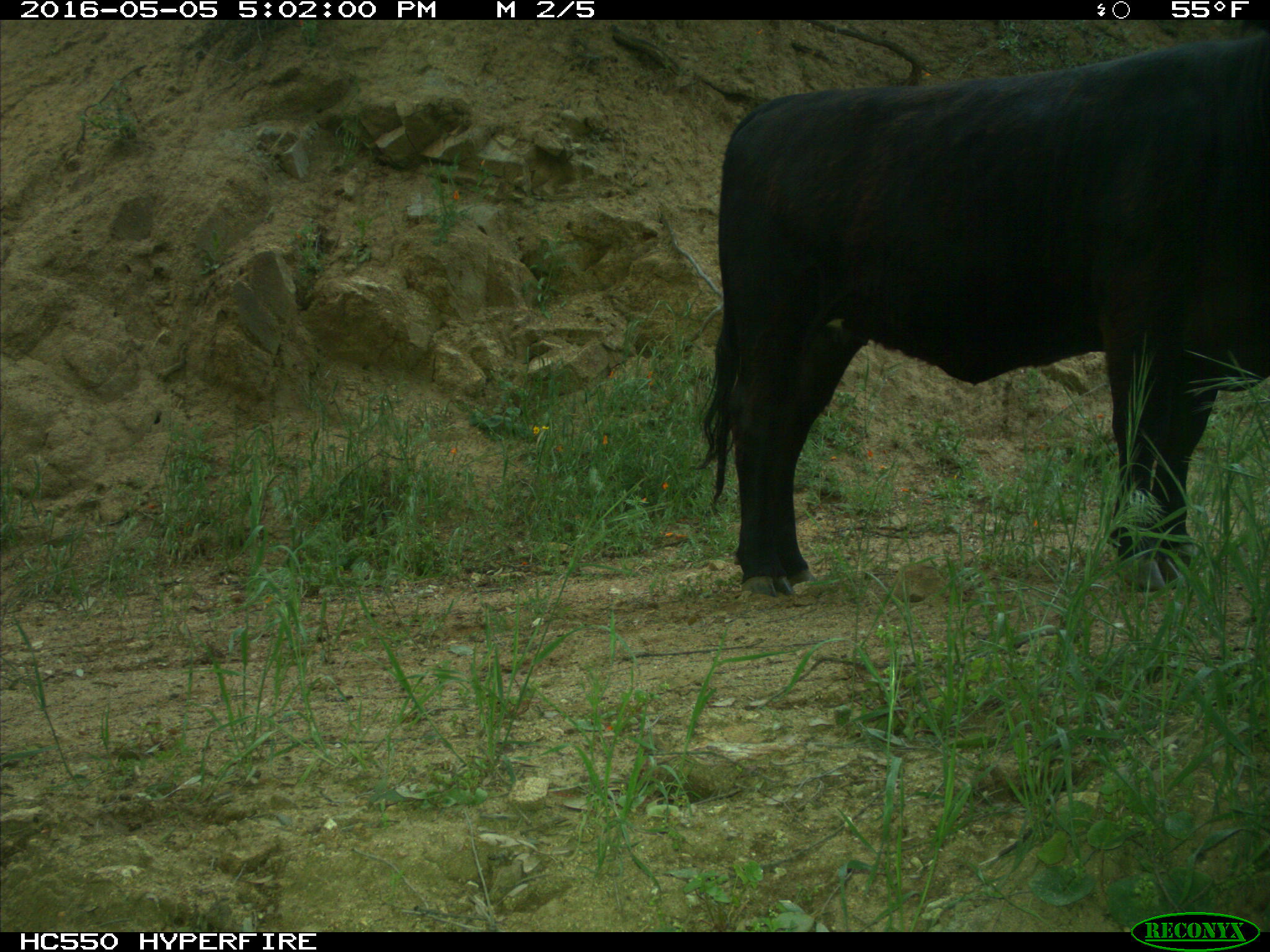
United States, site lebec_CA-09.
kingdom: Animalia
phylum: Chordata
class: Mammalia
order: Artiodactyla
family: Bovidae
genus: Bos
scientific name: Bos taurus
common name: domestic cow